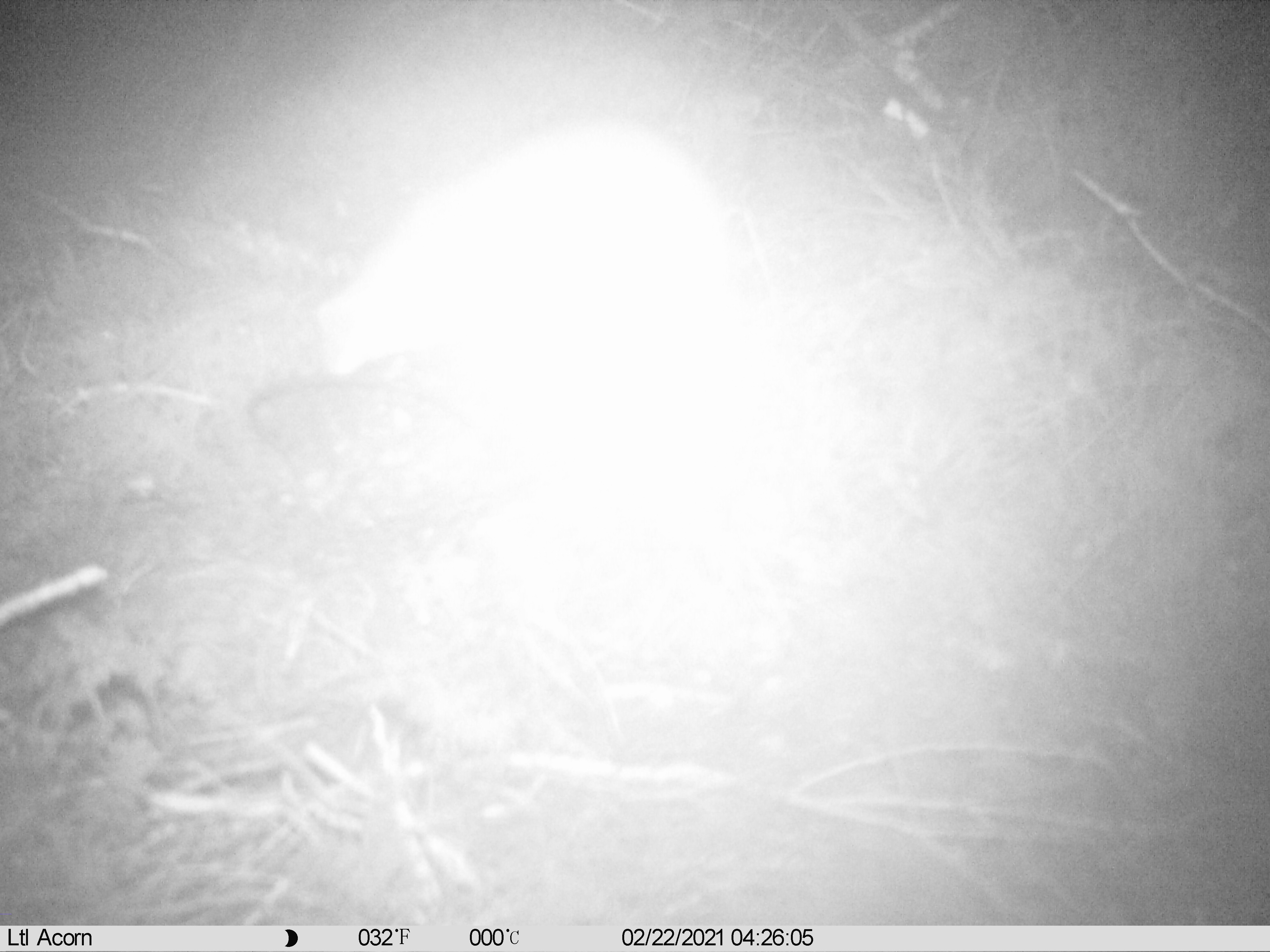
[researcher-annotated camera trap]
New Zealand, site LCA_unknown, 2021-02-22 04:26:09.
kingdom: Animalia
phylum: Chordata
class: Mammalia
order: Carnivora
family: Mustelidae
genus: Mustela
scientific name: Mustela erminea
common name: stoat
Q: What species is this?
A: Stoat (Mustela erminea).